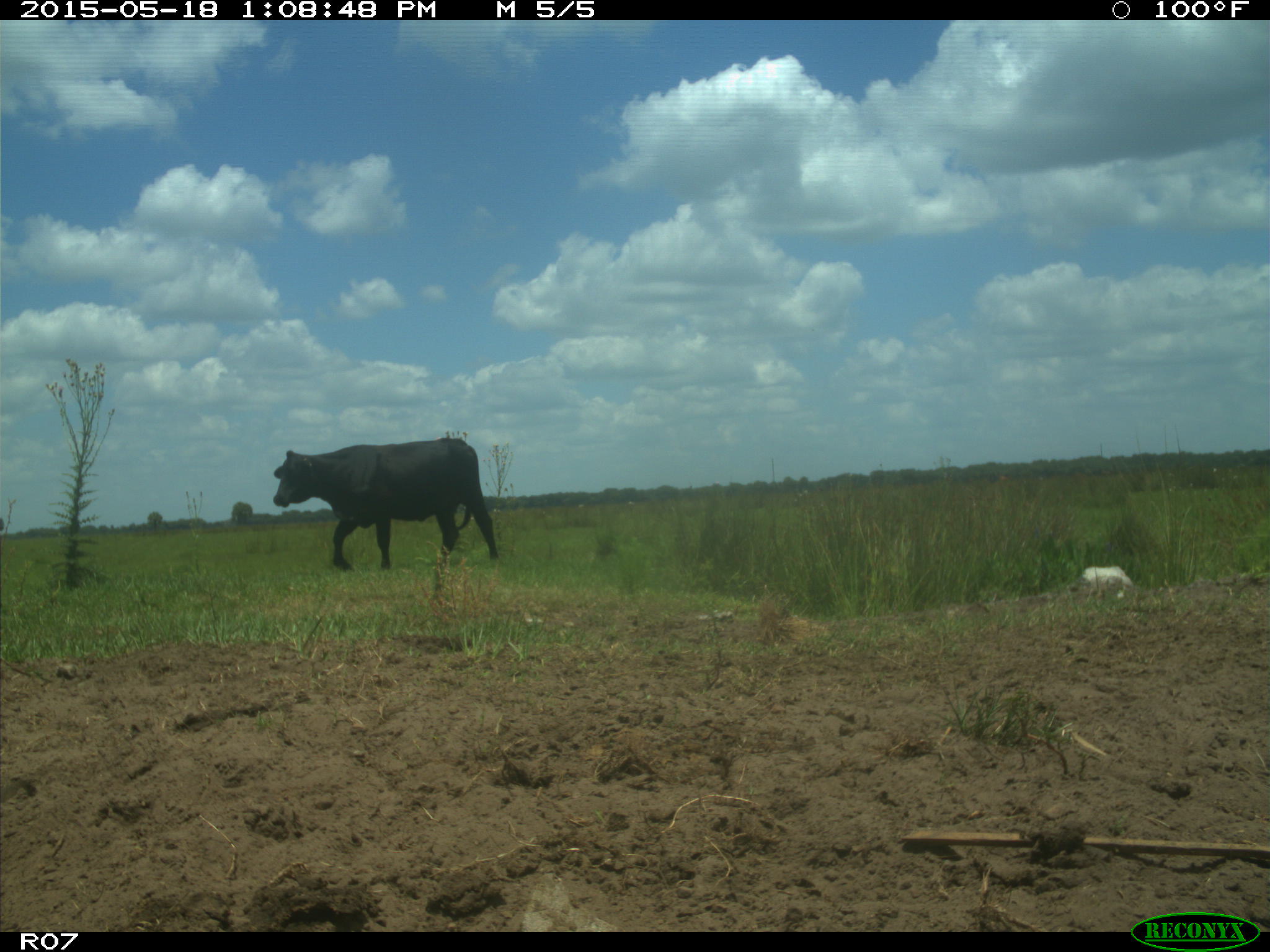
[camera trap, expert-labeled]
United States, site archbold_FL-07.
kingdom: Animalia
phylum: Chordata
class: Mammalia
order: Artiodactyla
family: Bovidae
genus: Bos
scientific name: Bos taurus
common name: domestic cow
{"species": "Bos taurus (domestic cow)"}